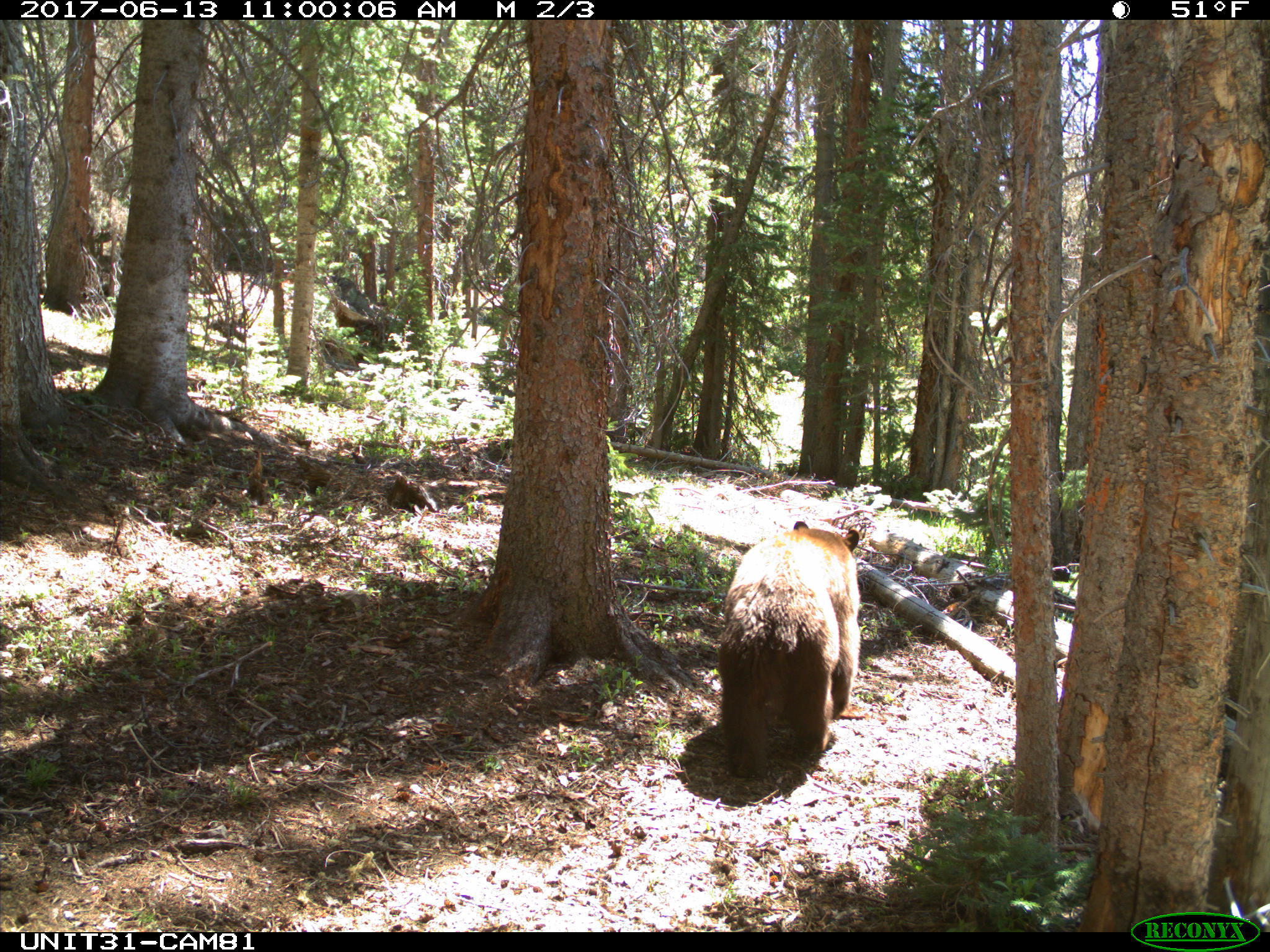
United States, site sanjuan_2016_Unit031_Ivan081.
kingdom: Animalia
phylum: Chordata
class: Mammalia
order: Carnivora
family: Ursidae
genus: Ursus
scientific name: Ursus americanus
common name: american black bear